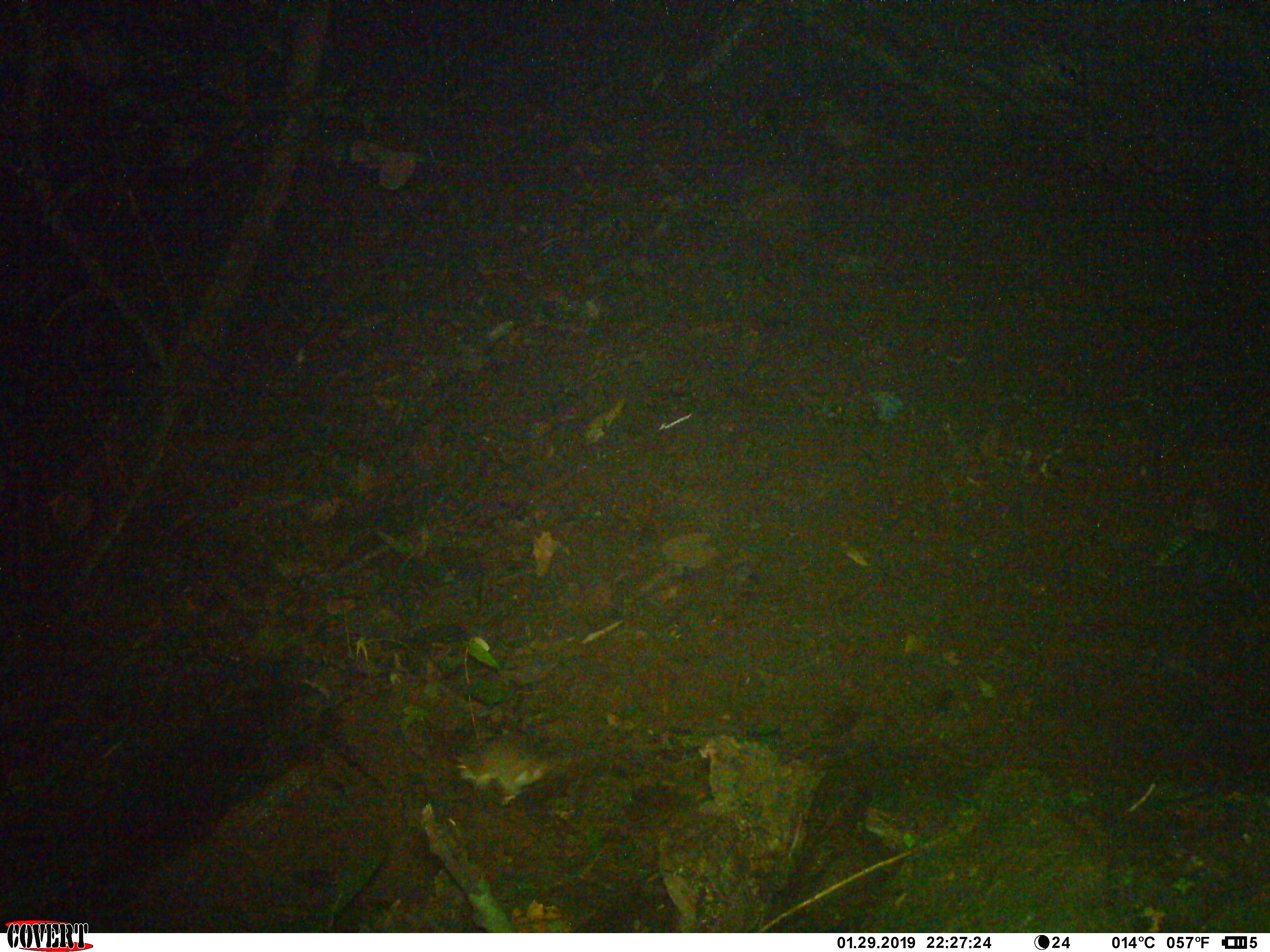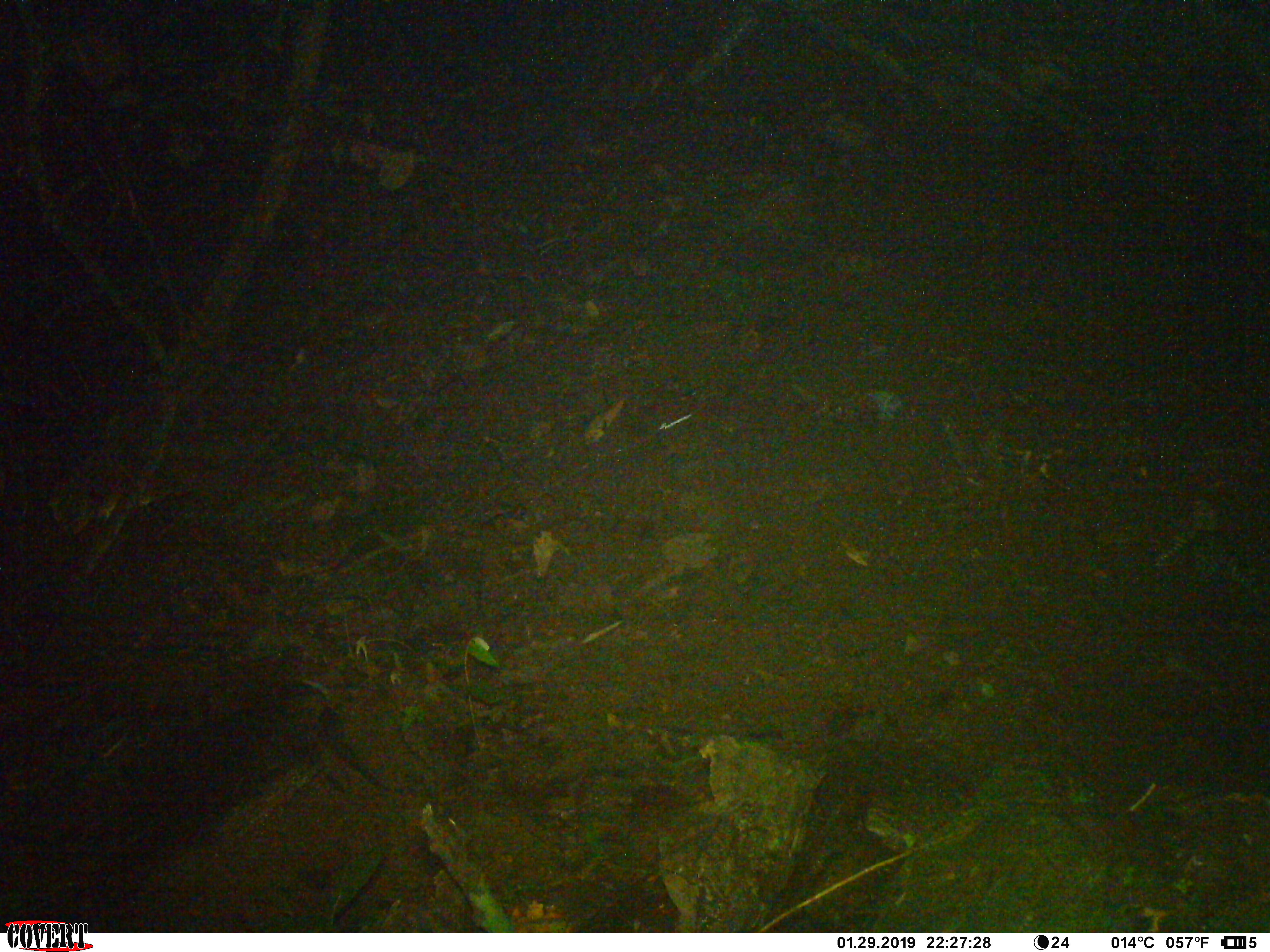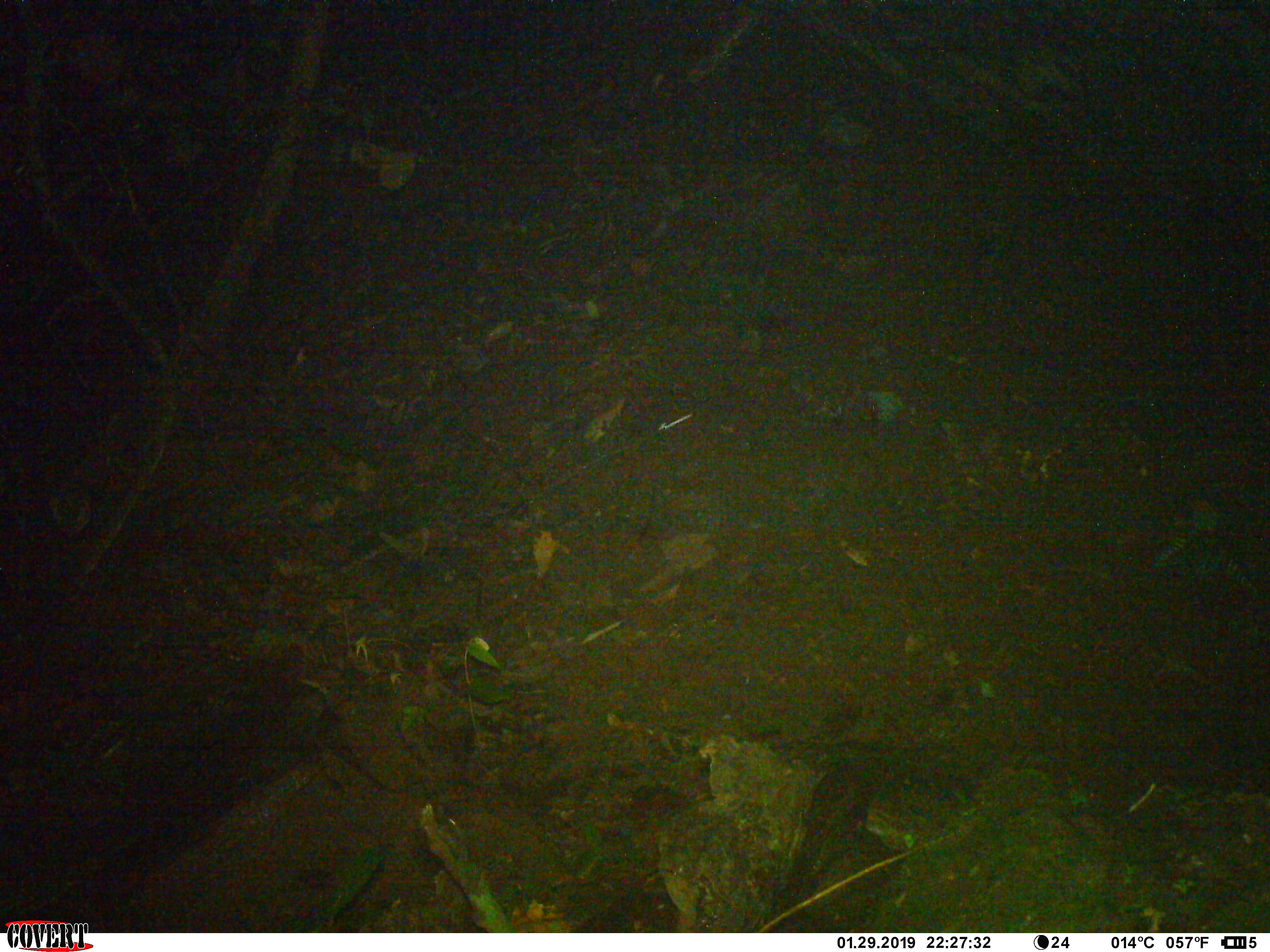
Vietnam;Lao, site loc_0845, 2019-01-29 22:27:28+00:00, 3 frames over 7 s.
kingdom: Animalia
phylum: Chordata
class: Mammalia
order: Rodentia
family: Muridae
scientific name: Muridae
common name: old-world mice and rats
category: unidentified murid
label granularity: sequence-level